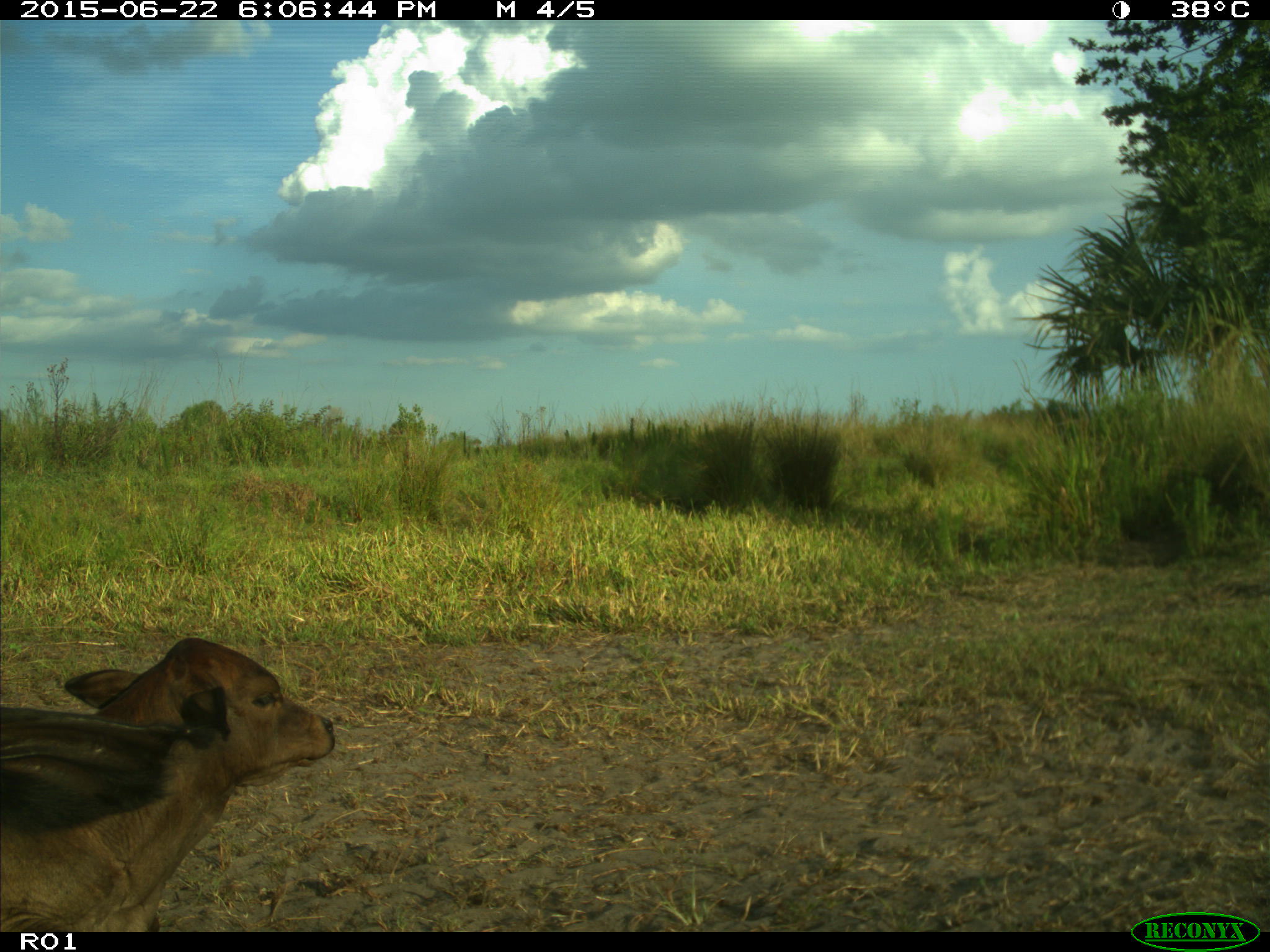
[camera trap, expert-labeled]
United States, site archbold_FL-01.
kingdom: Animalia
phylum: Chordata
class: Mammalia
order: Artiodactyla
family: Bovidae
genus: Bos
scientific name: Bos taurus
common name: domestic cow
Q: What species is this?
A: Bos taurus (domestic cow).